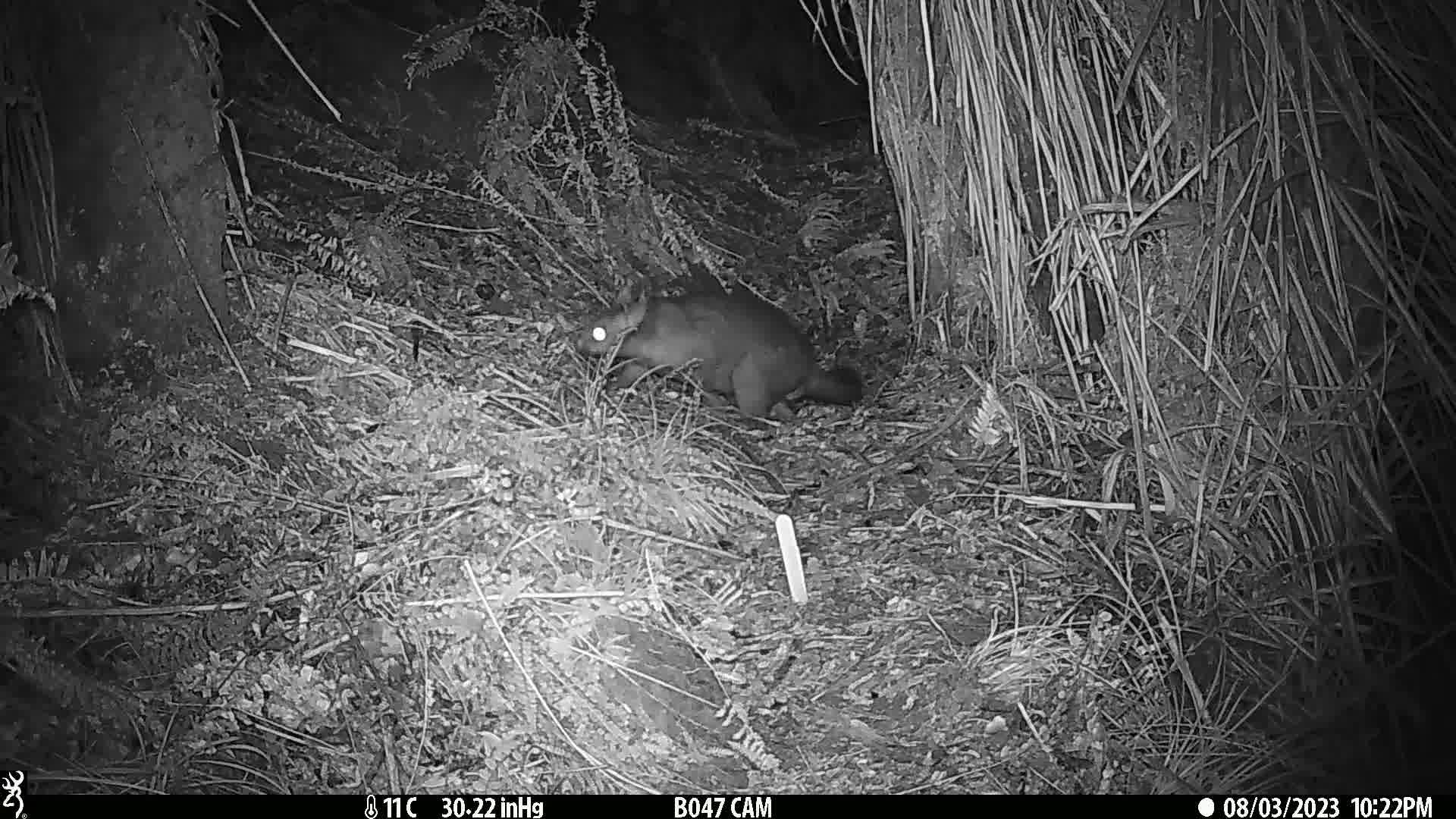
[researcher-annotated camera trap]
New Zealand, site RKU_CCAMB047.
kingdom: Animalia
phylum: Chordata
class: Mammalia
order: Diprotodontia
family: Phalangeridae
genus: Trichosurus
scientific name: Trichosurus vulpecula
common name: common brushtail possum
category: possum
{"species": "possum (common brushtail possum) (Trichosurus vulpecula)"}